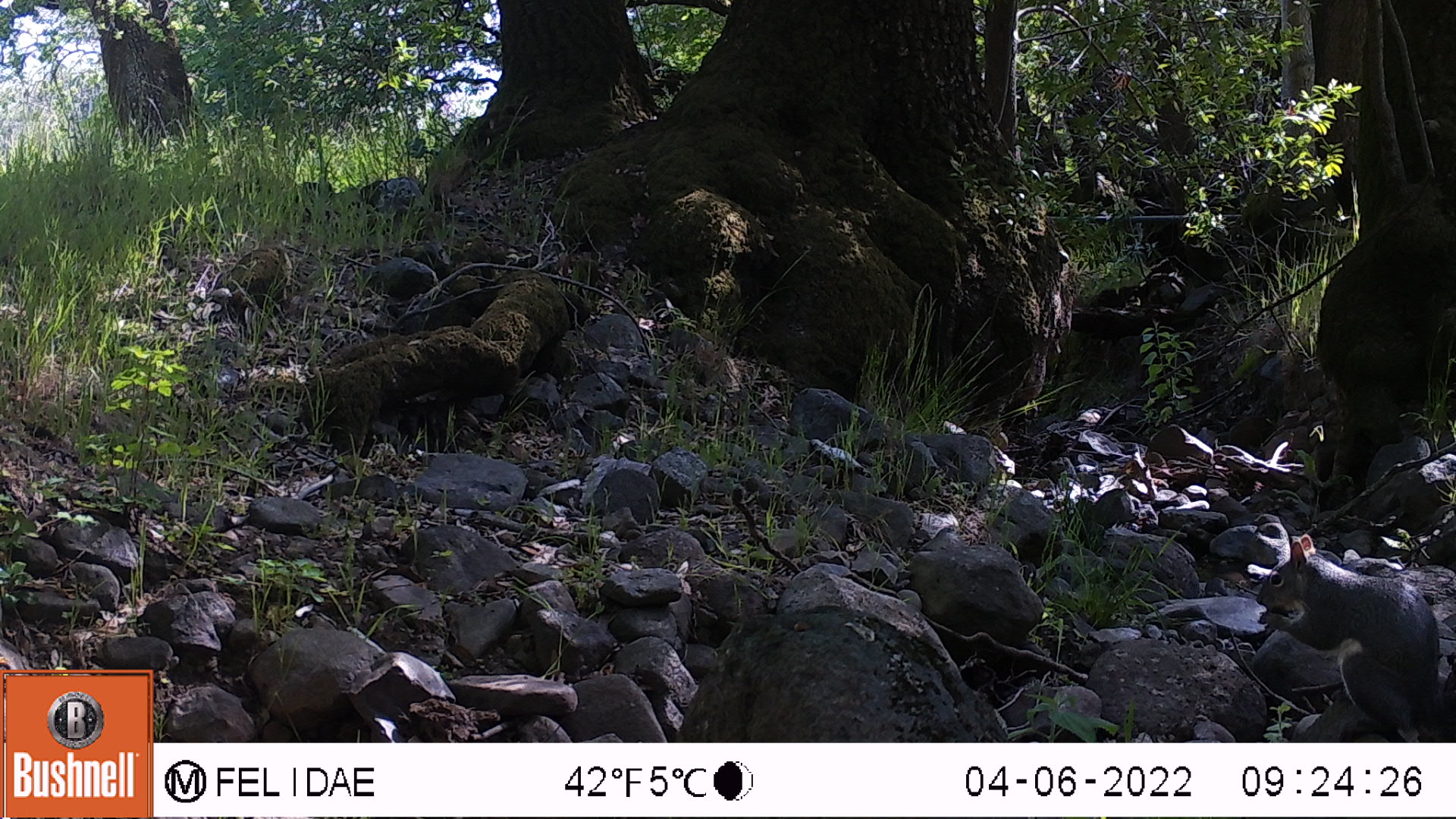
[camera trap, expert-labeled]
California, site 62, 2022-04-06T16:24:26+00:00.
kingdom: Animalia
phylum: Chordata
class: Mammalia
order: Rodentia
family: Sciuridae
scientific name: Sciuridae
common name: squirrel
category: unknown squirrel